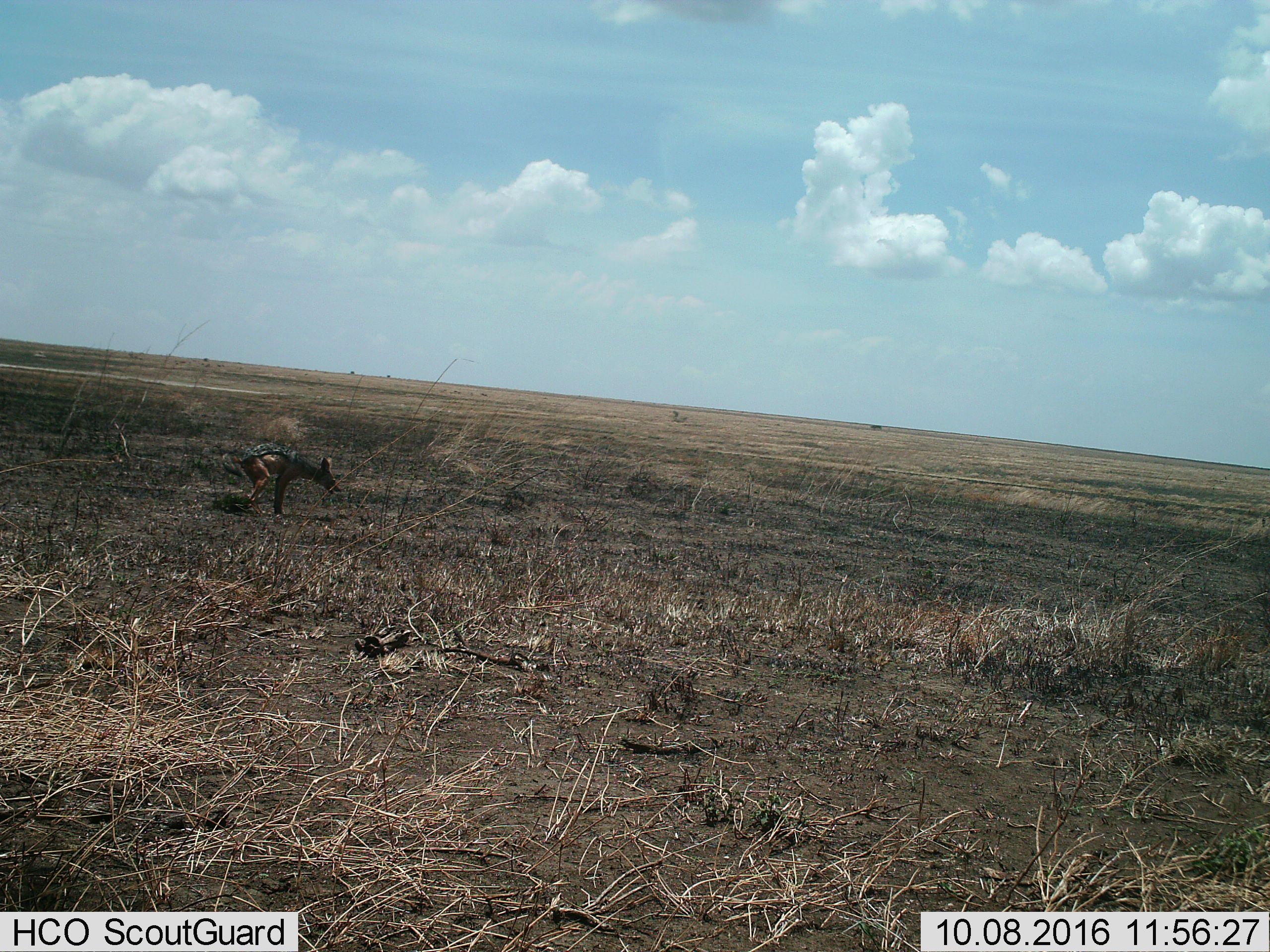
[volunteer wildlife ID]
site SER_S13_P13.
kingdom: Animalia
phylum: Chordata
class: Mammalia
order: Carnivora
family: Canidae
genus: Lupulella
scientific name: Lupulella mesomelas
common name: black-backed jackal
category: jackalblackbacked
Jackalblackbacked (black-backed jackal) (Lupulella mesomelas), count 1. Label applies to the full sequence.